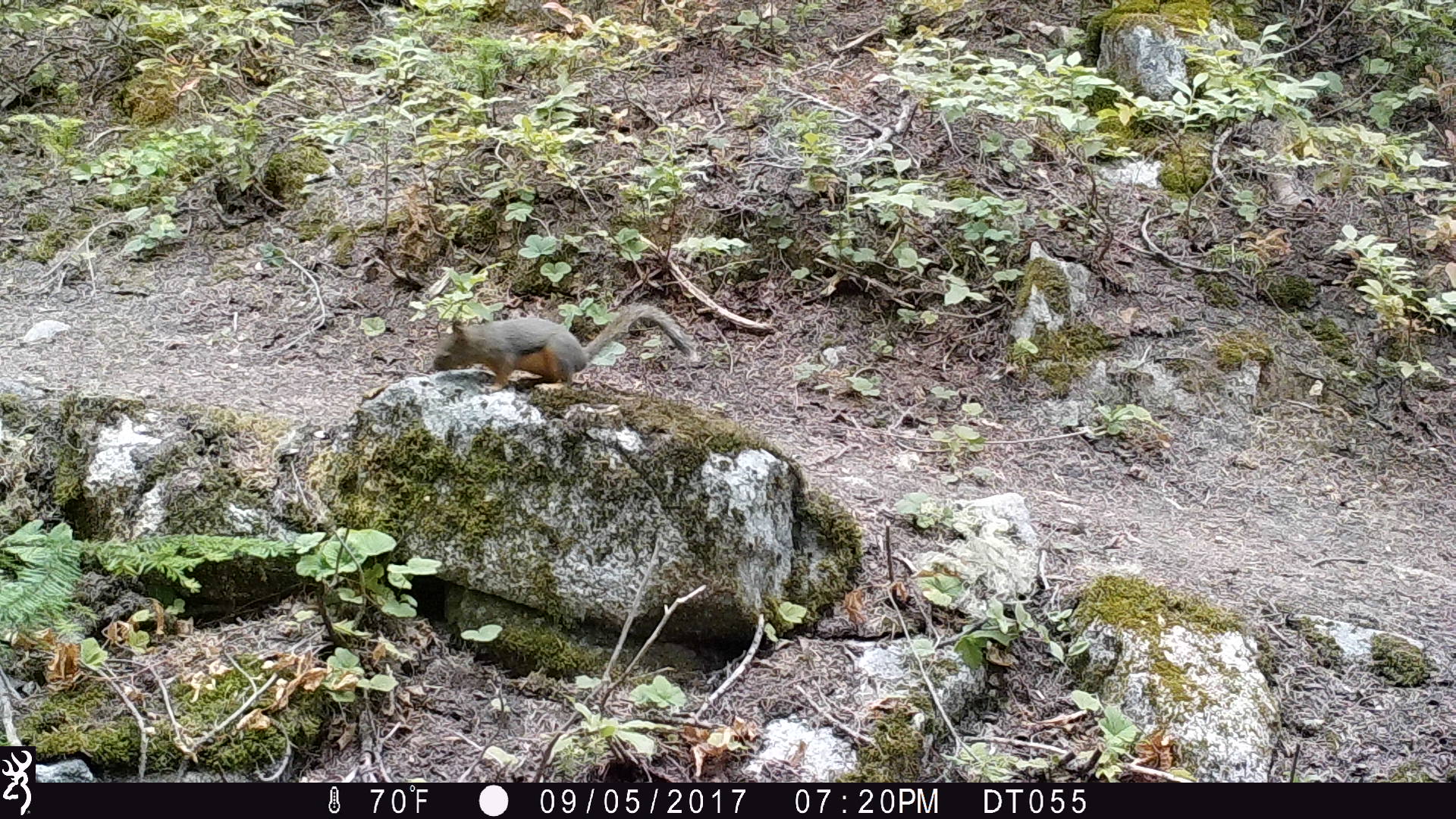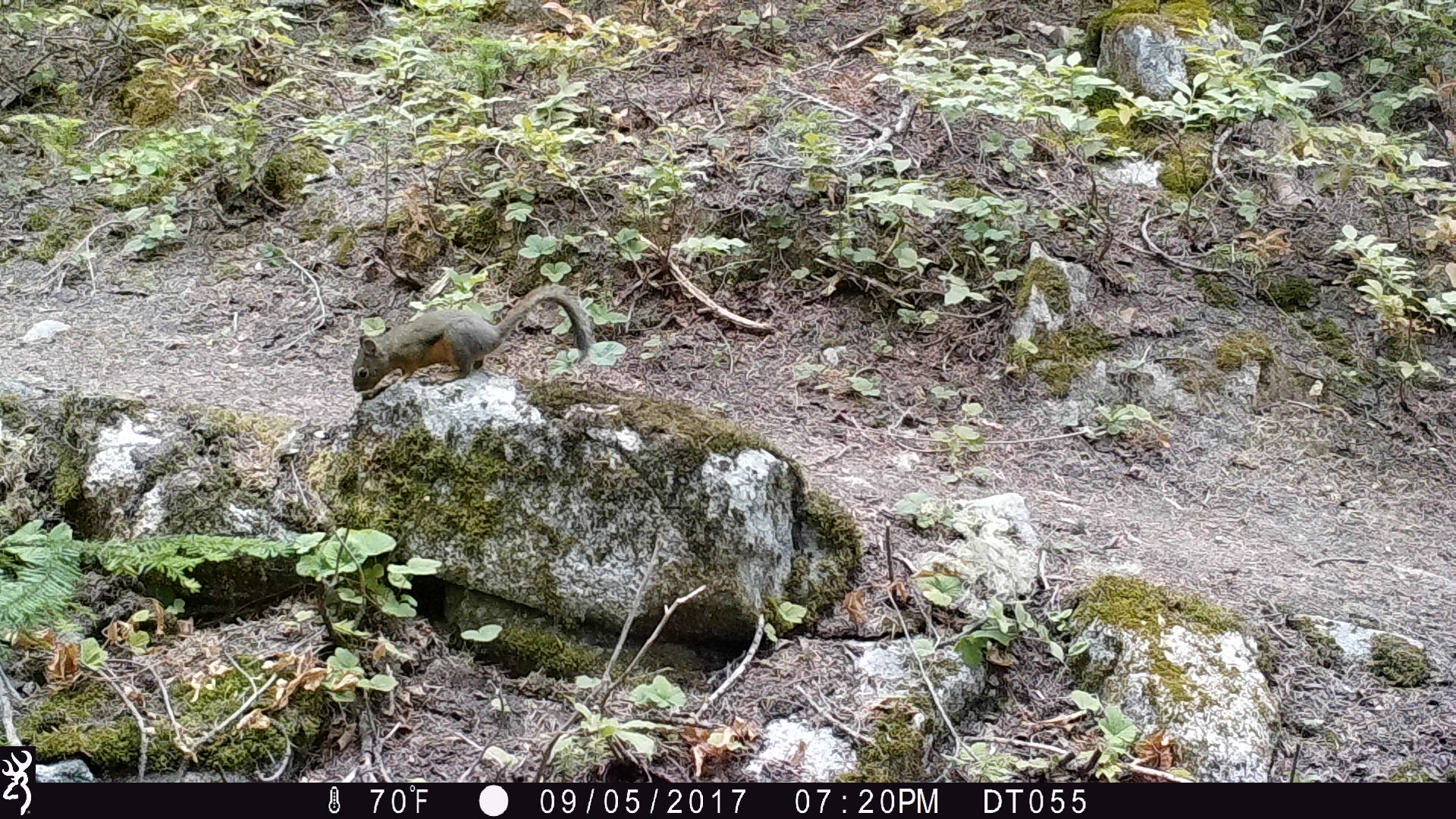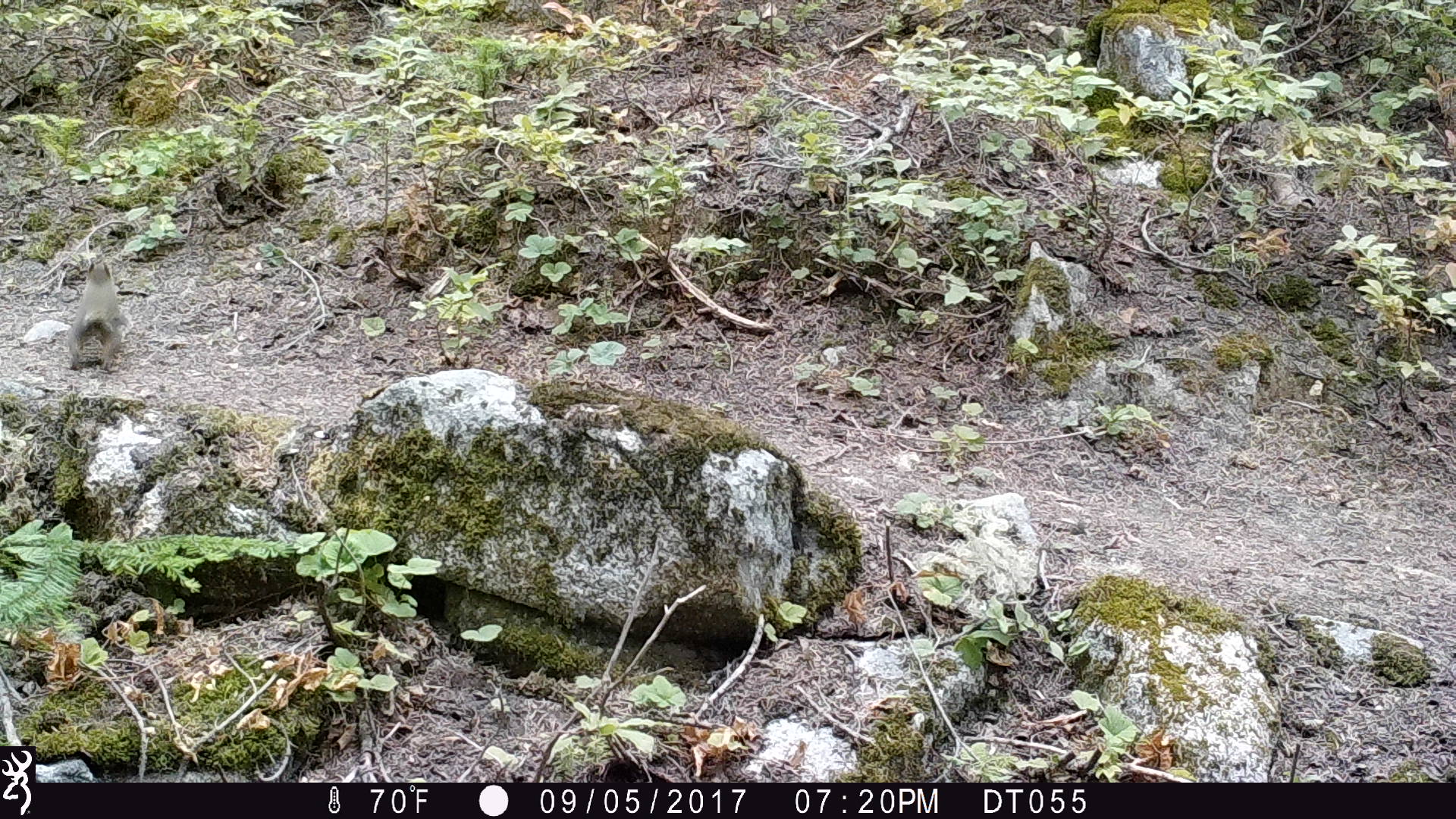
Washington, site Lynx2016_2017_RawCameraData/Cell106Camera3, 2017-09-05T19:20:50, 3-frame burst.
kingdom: Animalia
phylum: Chordata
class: Mammalia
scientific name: Mammalia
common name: small mammal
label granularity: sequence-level